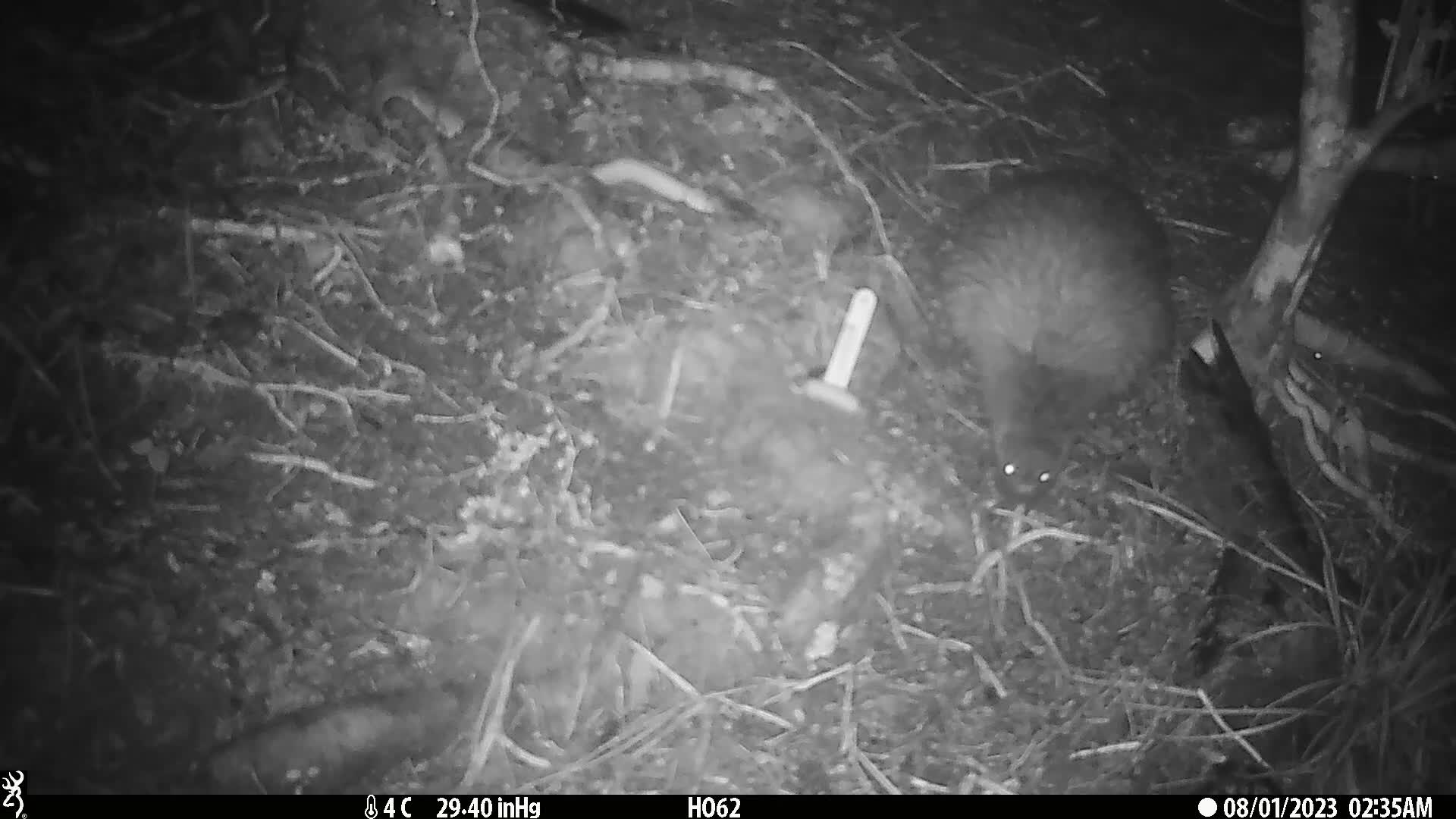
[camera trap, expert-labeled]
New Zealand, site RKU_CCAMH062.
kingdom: Animalia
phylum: Chordata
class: Aves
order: Apterygiformes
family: Apterygidae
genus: Apteryx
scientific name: Apteryx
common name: kiwi